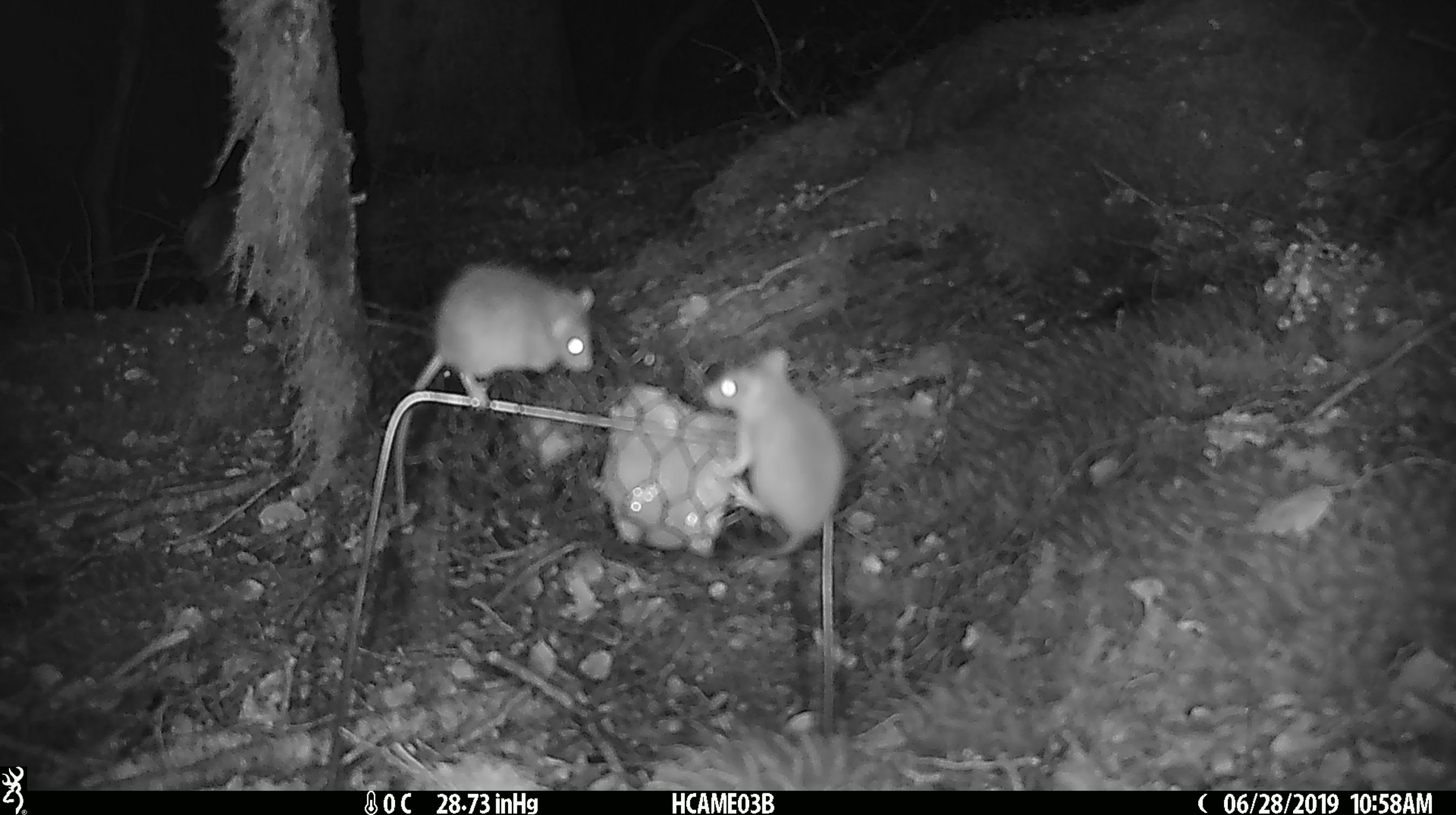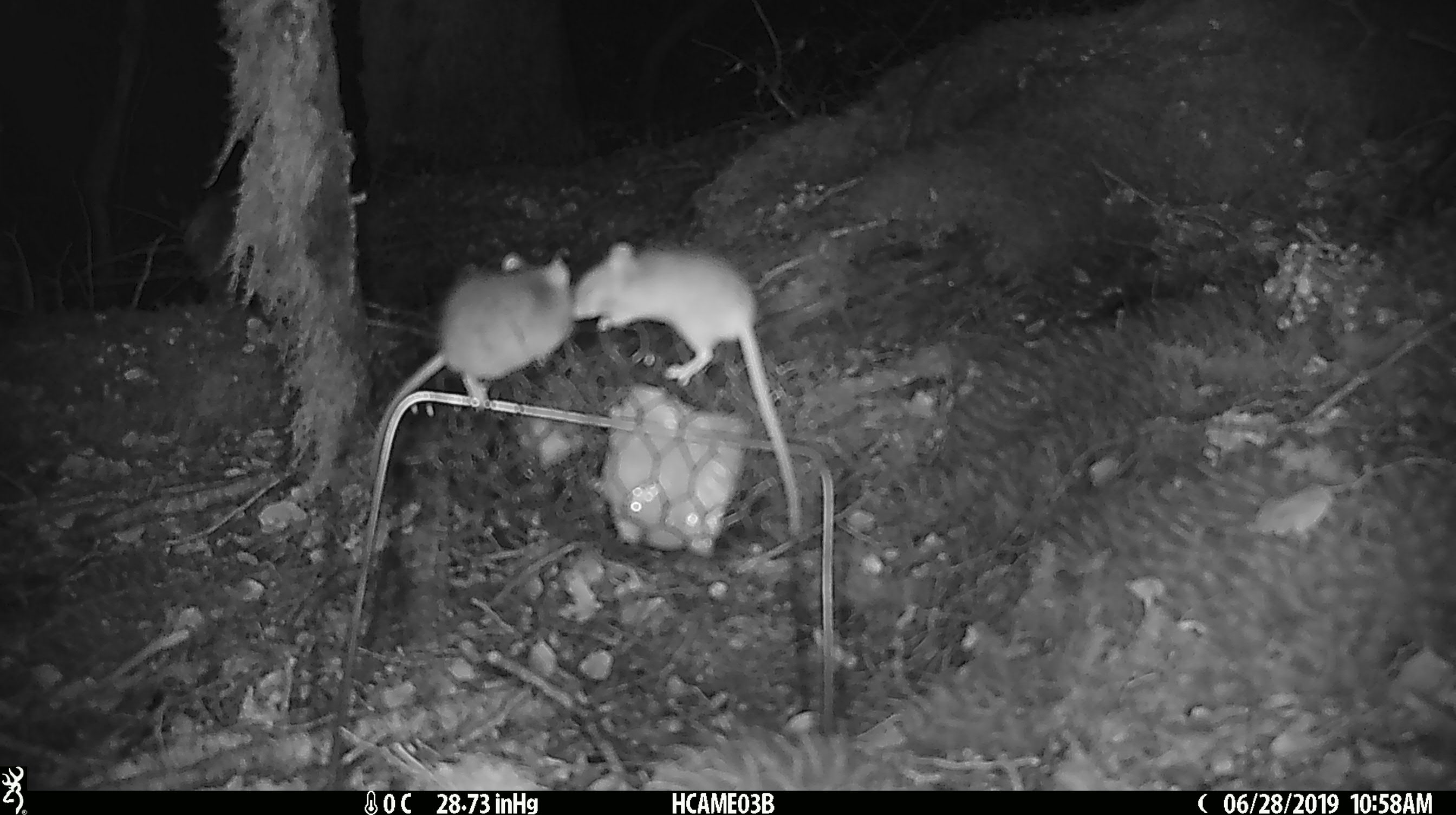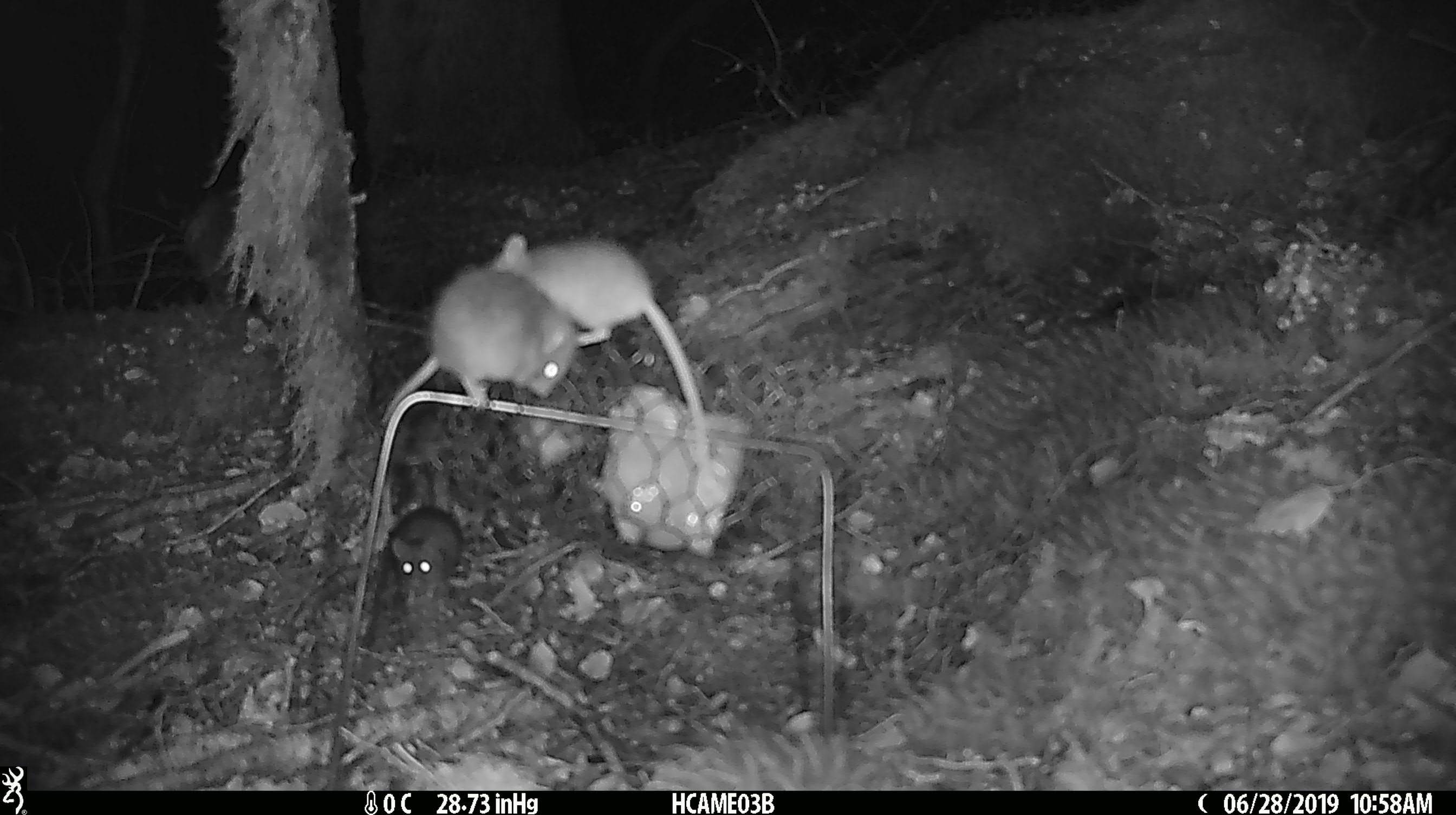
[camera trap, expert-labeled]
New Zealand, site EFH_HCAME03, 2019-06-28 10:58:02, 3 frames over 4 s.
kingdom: Animalia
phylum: Chordata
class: Mammalia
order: Rodentia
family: Muridae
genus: Mus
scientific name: Mus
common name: mouse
Mouse (Mus).